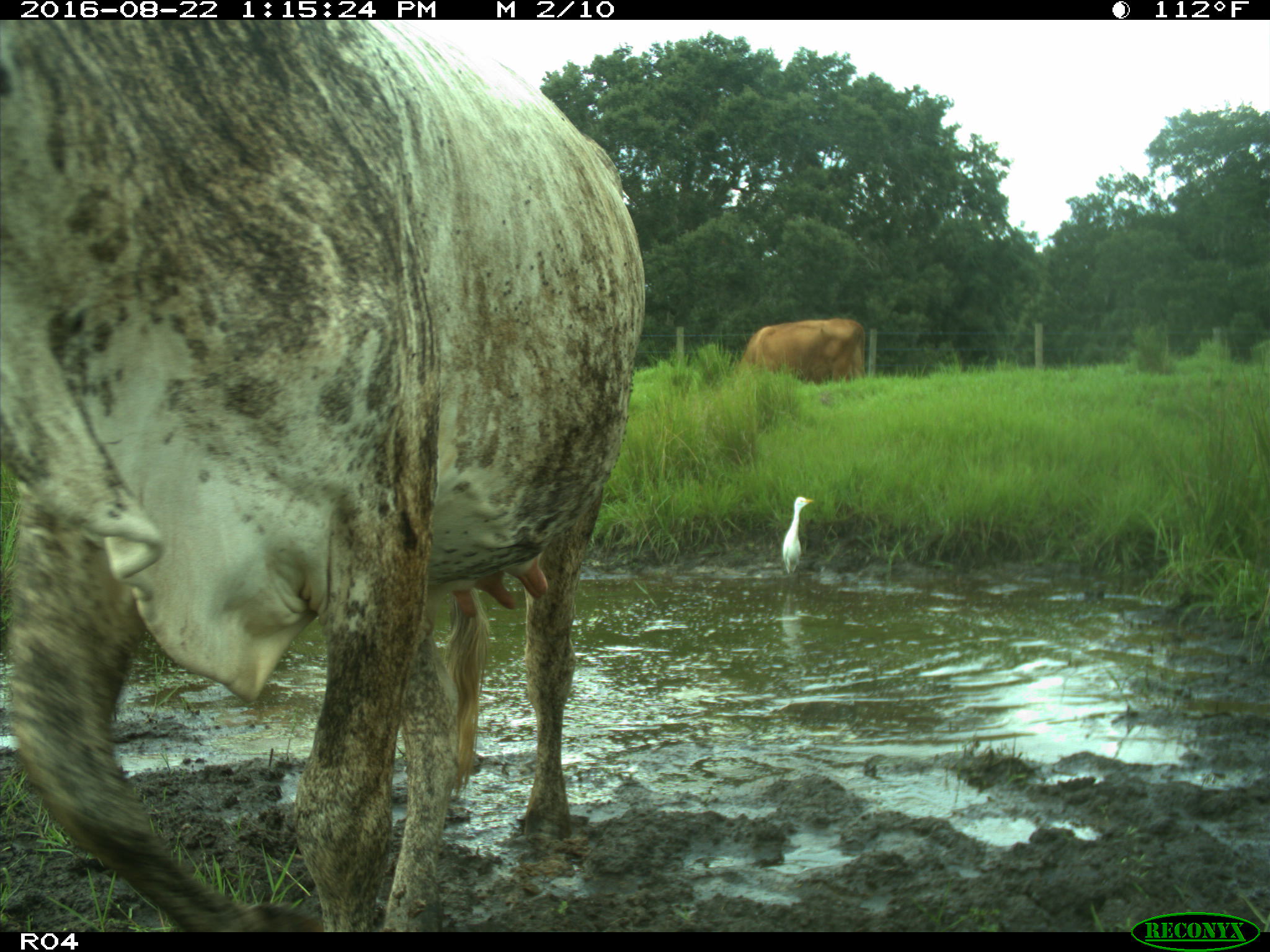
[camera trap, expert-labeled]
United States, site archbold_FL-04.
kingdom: Animalia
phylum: Chordata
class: Mammalia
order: Artiodactyla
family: Bovidae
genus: Bos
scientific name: Bos taurus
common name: domestic cow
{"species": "Bos taurus (domestic cow)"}